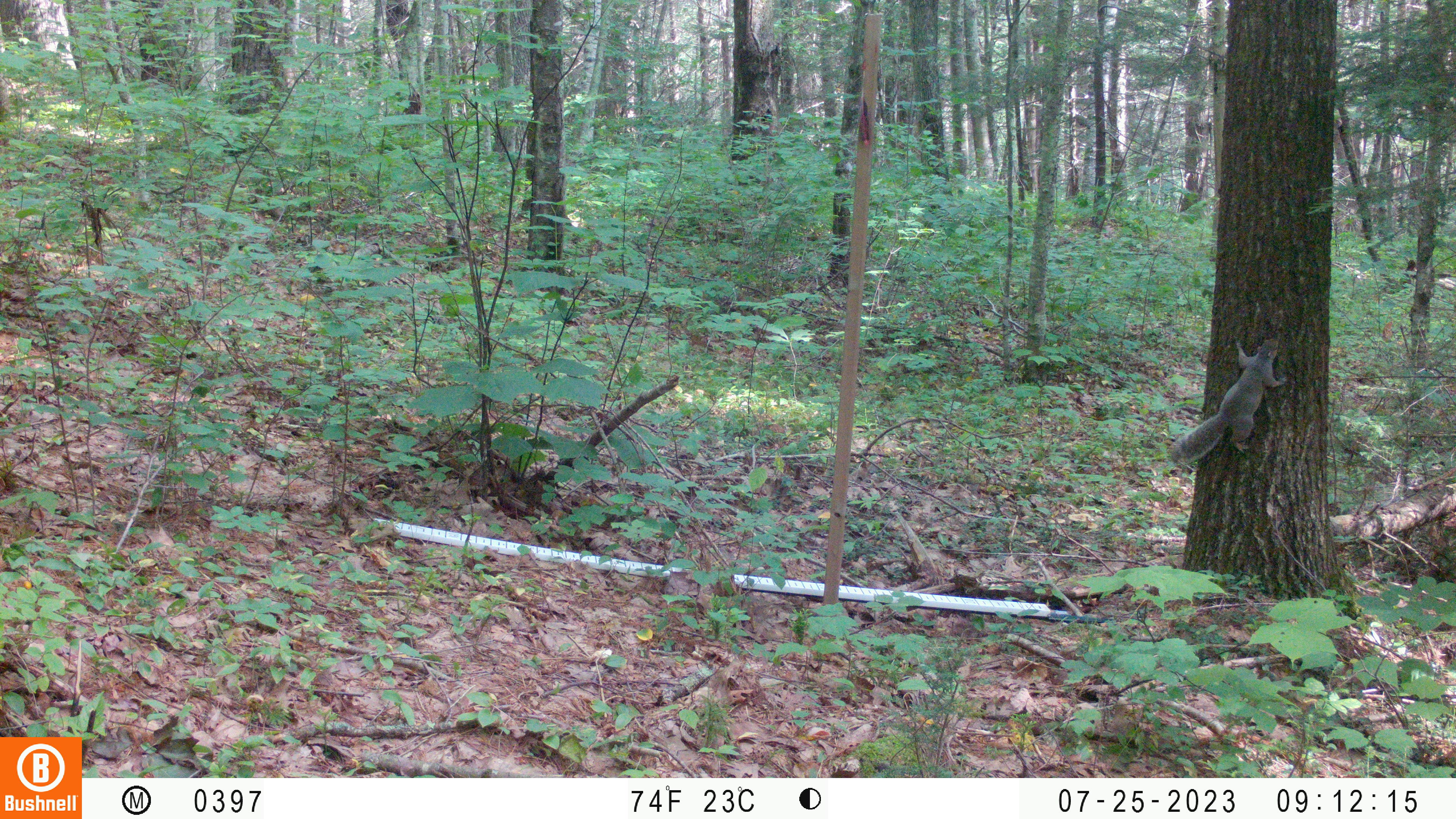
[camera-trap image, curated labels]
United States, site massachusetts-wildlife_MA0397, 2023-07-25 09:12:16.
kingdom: Animalia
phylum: Chordata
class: Mammalia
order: Rodentia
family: Sciuridae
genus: Sciurus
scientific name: Sciurus carolinensis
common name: gray squirrel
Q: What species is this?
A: Gray squirrel (Sciurus carolinensis).